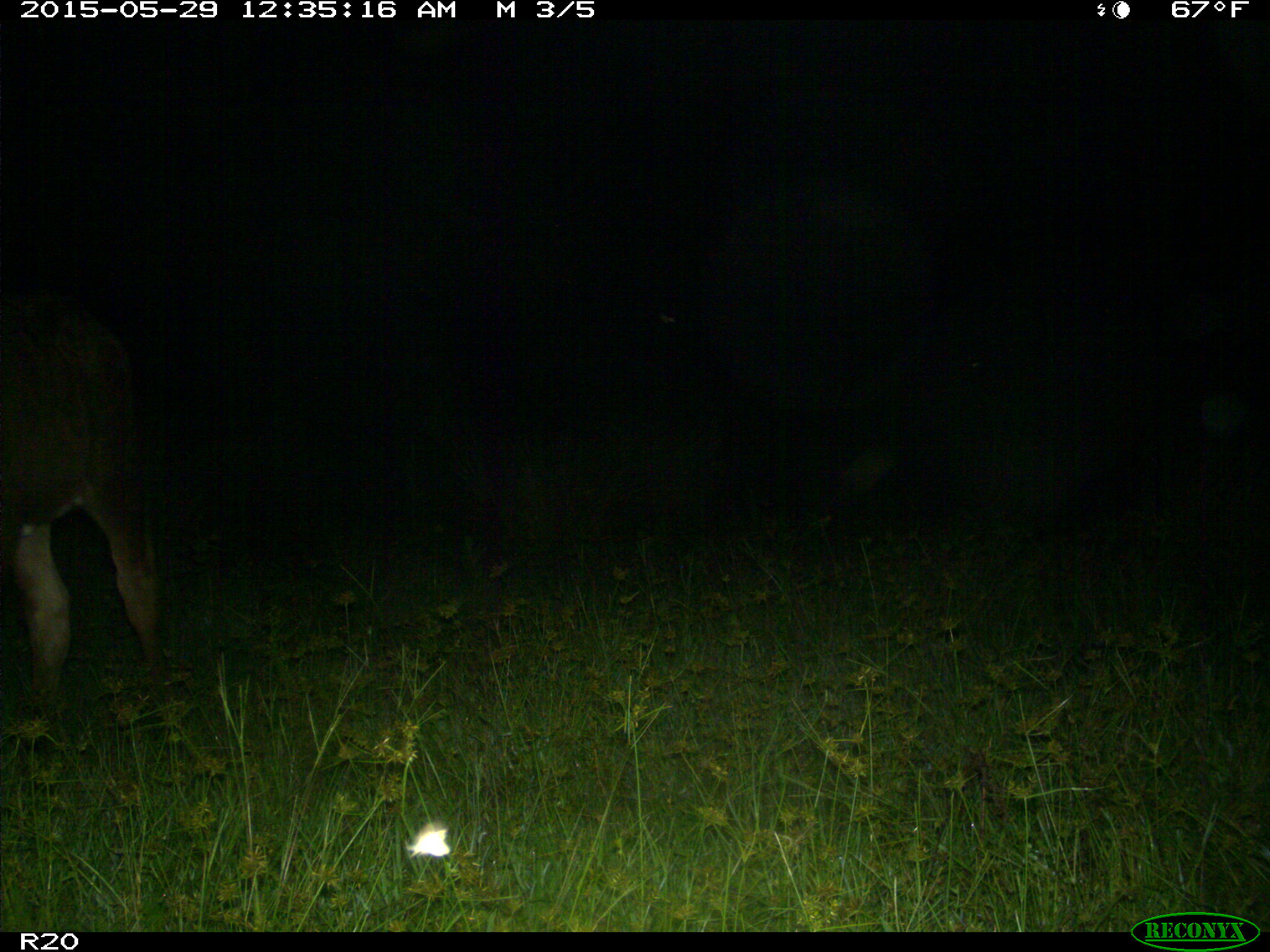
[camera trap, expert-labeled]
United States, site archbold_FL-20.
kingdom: Animalia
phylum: Chordata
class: Mammalia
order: Artiodactyla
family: Bovidae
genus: Bos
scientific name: Bos taurus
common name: domestic cow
Bos taurus (domestic cow).